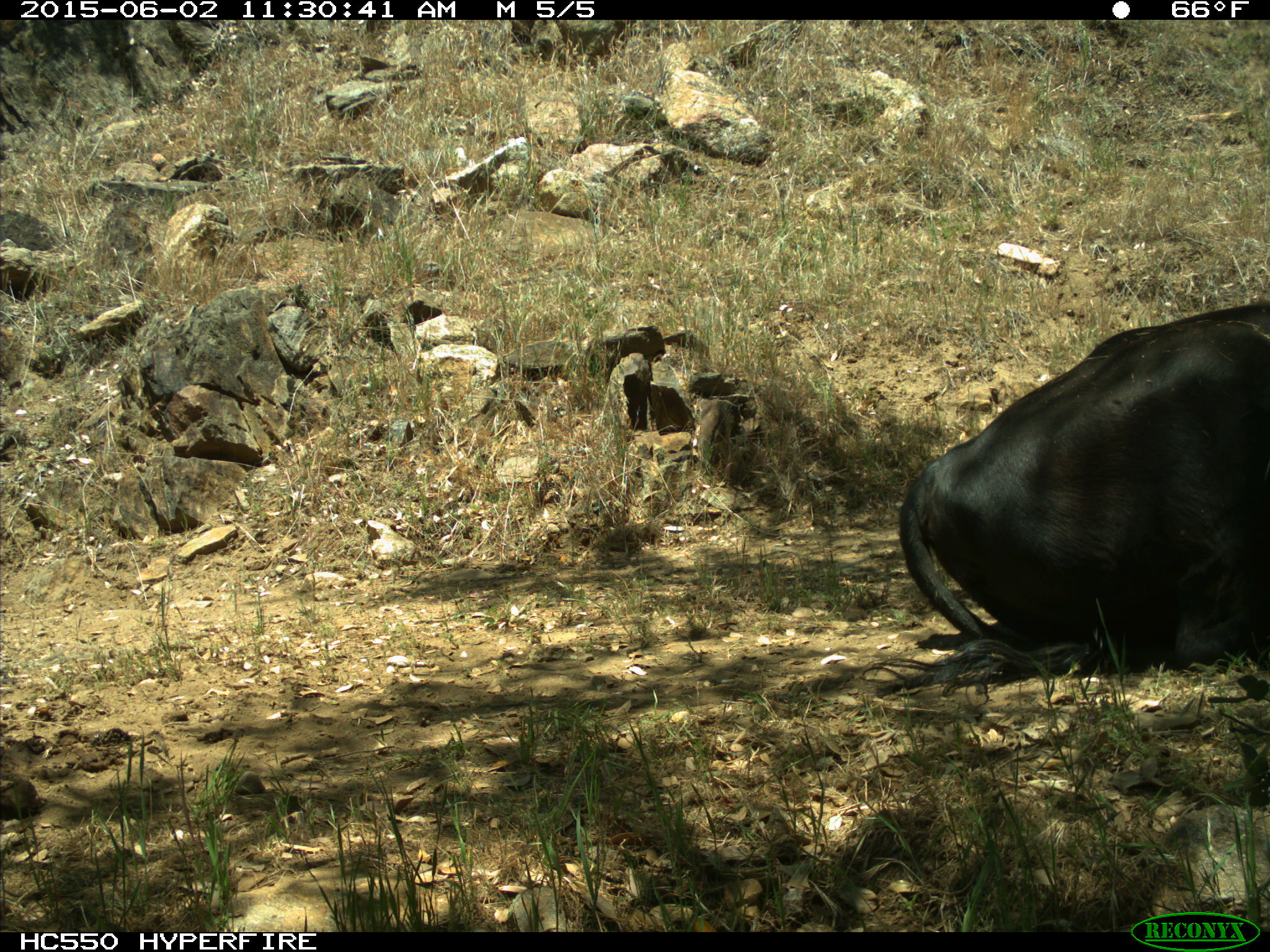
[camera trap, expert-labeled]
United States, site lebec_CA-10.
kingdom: Animalia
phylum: Chordata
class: Mammalia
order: Artiodactyla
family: Bovidae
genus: Bos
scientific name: Bos taurus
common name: domestic cow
Bos taurus (domestic cow).